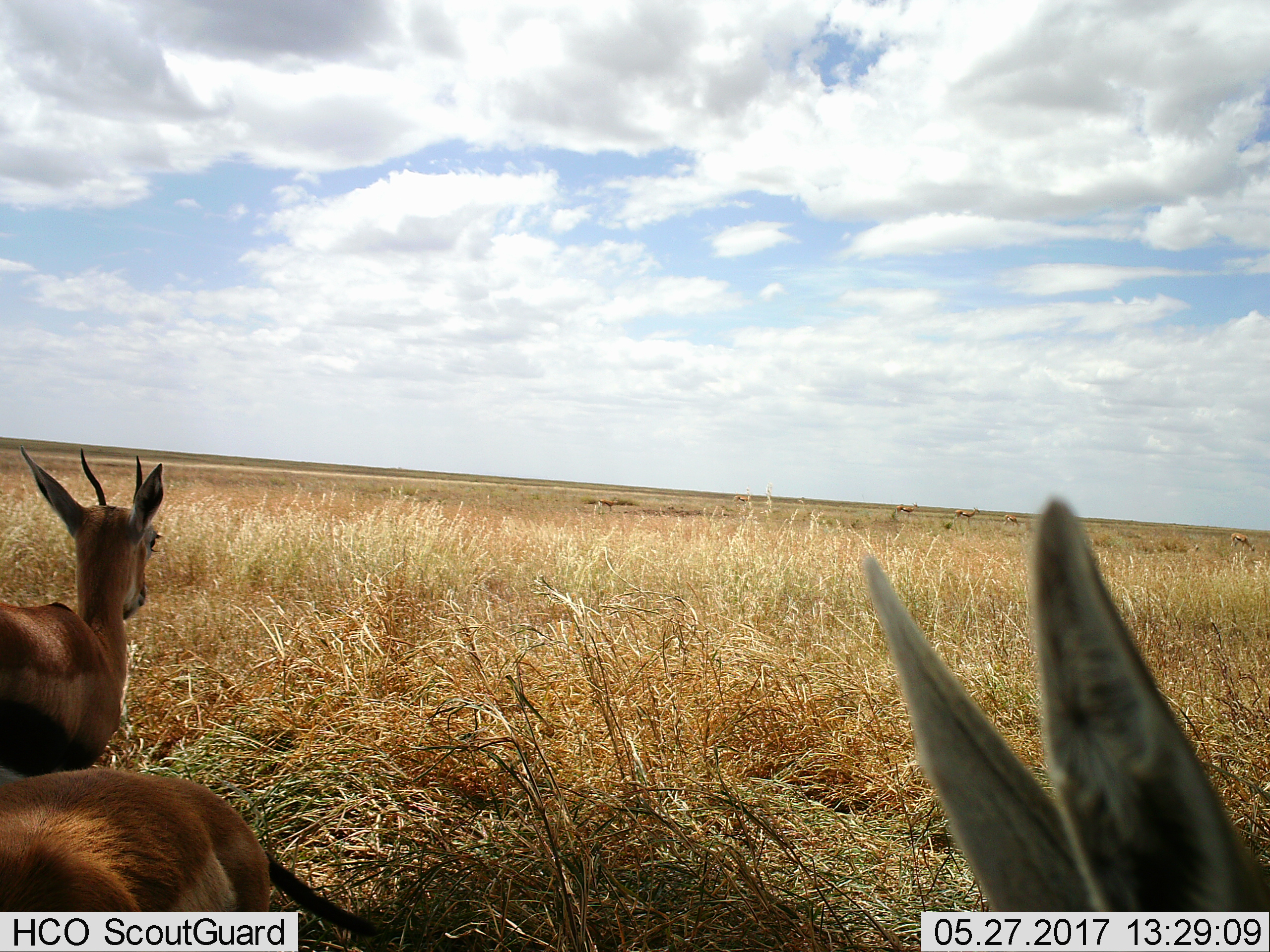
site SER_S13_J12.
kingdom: Animalia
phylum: Chordata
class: Mammalia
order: Artiodactyla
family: Bovidae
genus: Eudorcas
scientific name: Eudorcas thomsonii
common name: thomson's gazelle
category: gazellethomsons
Gazellethomsons (thomson's gazelle) (Eudorcas thomsonii), count 3. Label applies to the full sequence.